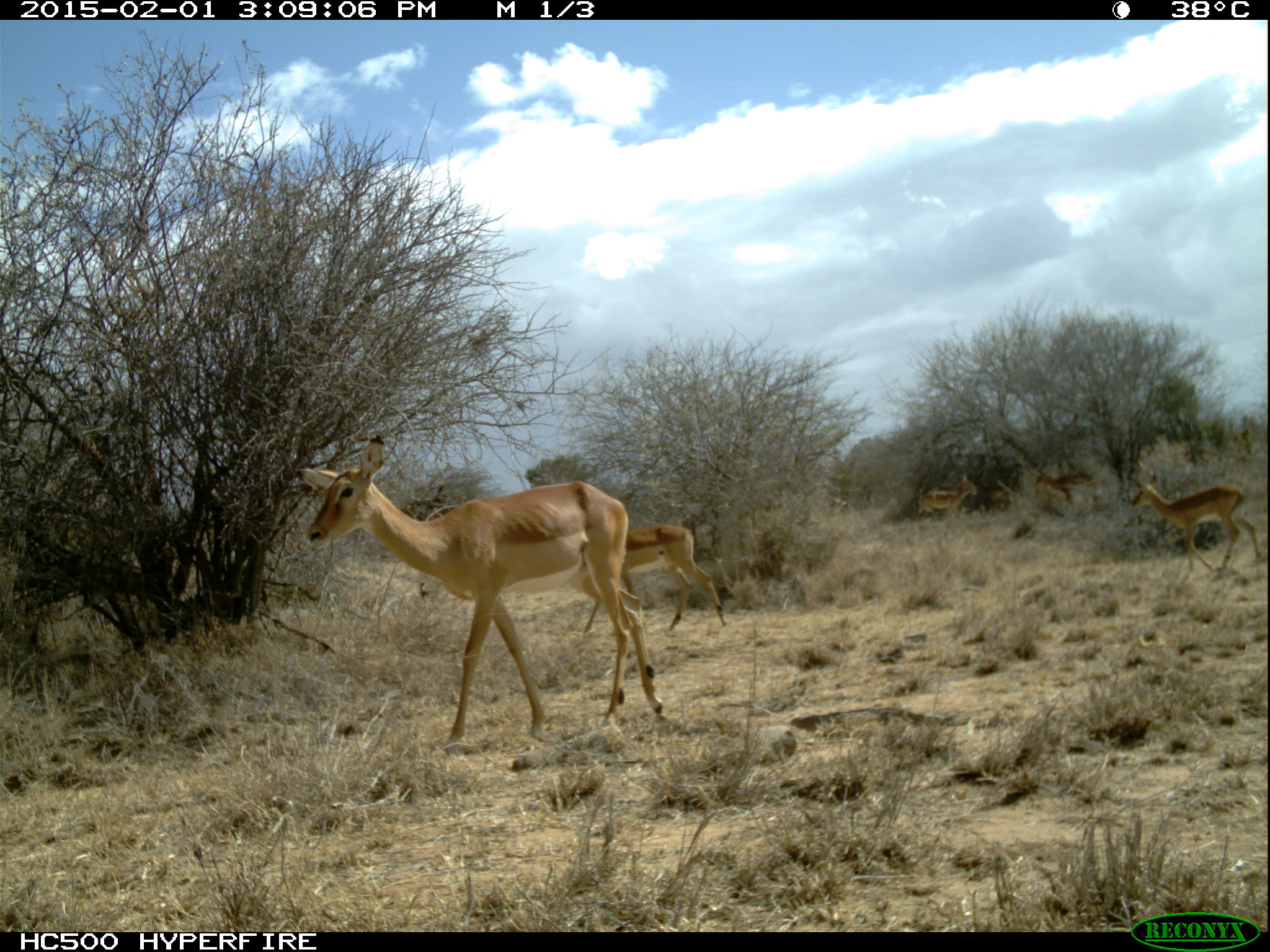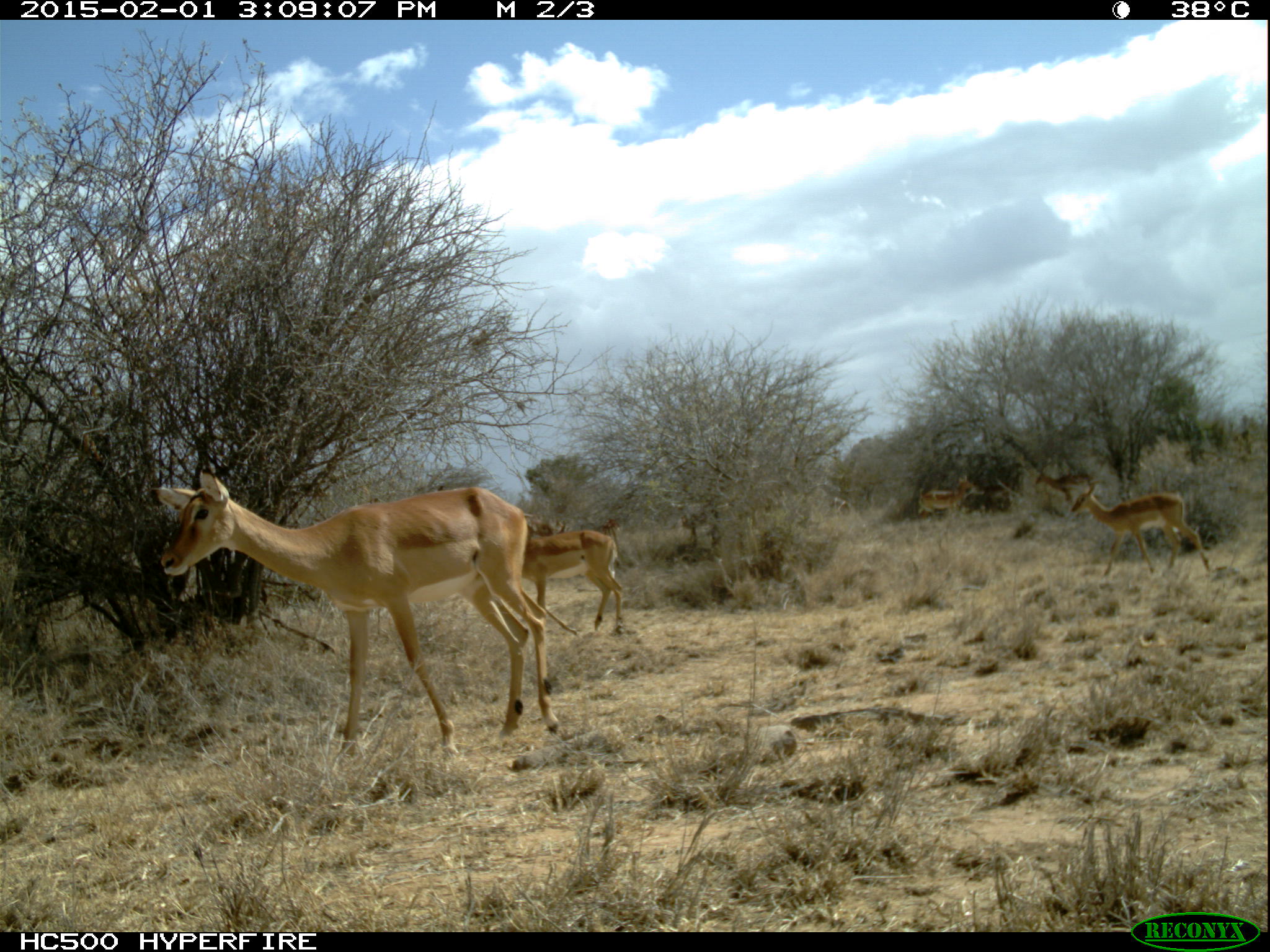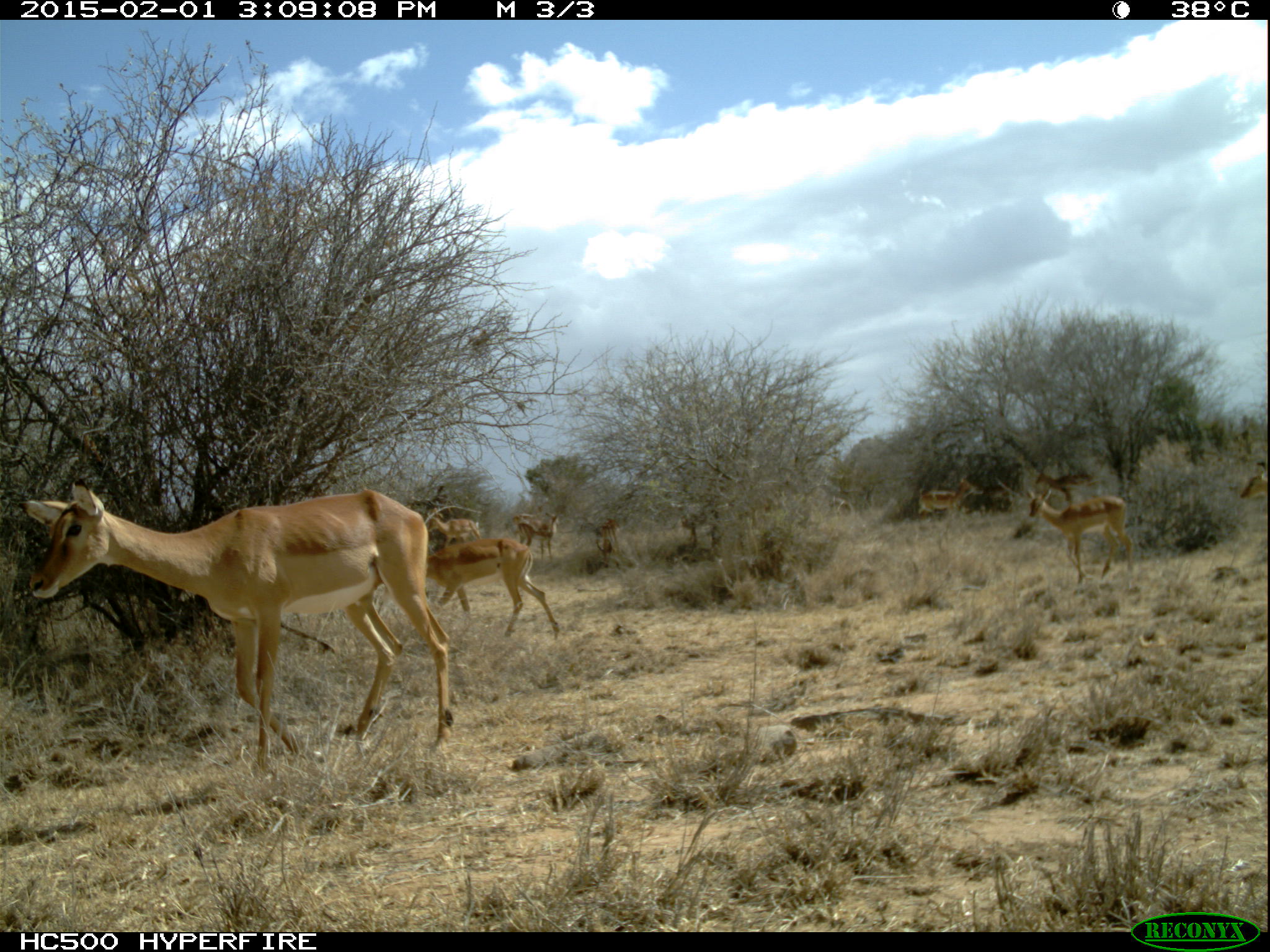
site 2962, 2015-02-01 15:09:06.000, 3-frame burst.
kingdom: Animalia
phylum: Chordata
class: Mammalia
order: Artiodactyla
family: Bovidae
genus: Aepyceros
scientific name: Aepyceros melampus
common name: impala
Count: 7.